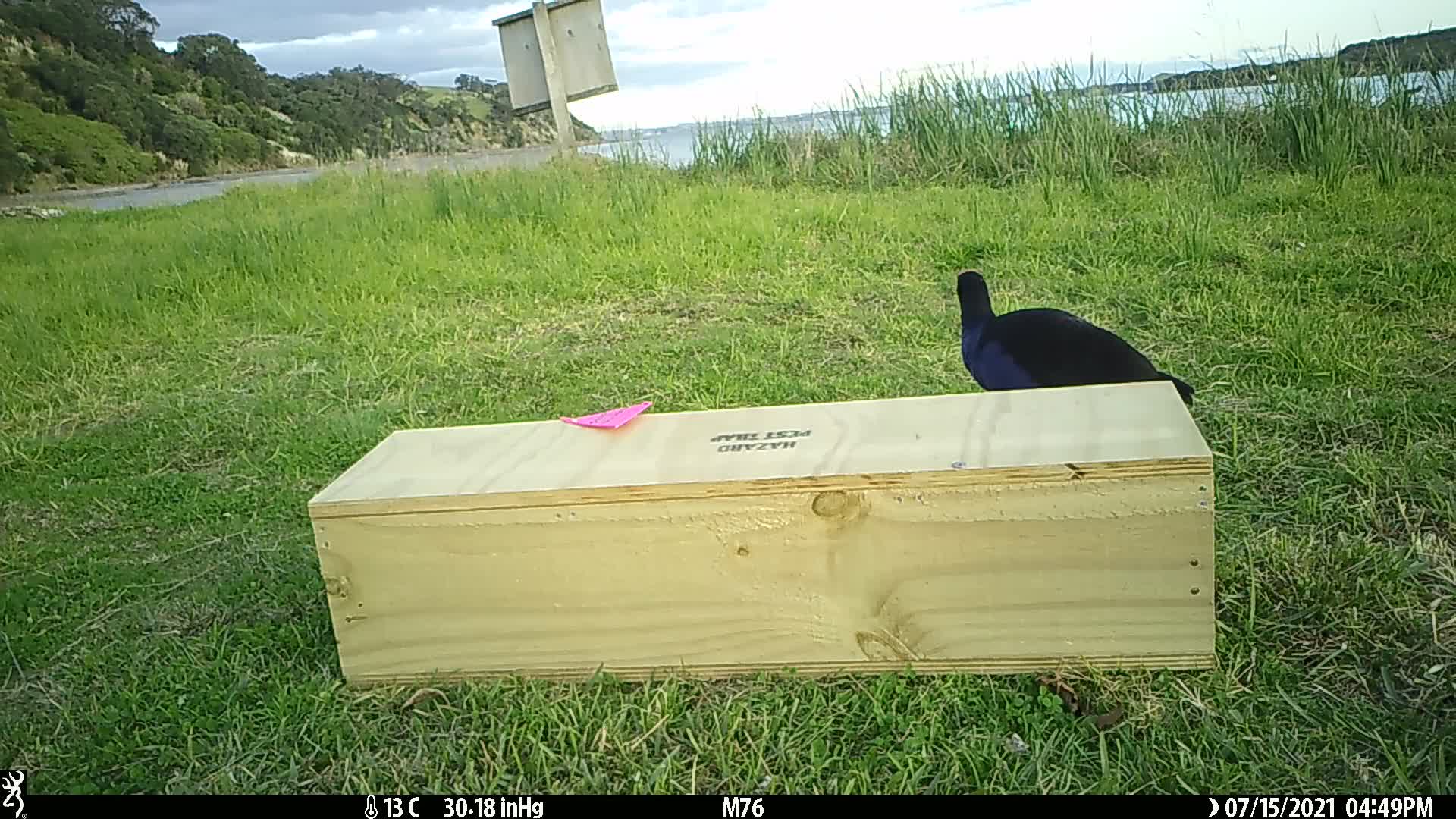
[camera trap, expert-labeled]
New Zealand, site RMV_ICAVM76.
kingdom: Animalia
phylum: Chordata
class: Aves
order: Gruiformes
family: Rallidae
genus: Porphyrio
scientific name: Porphyrio melanotus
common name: australasian swamphen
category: pukeko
Pukeko (australasian swamphen) (Porphyrio melanotus).